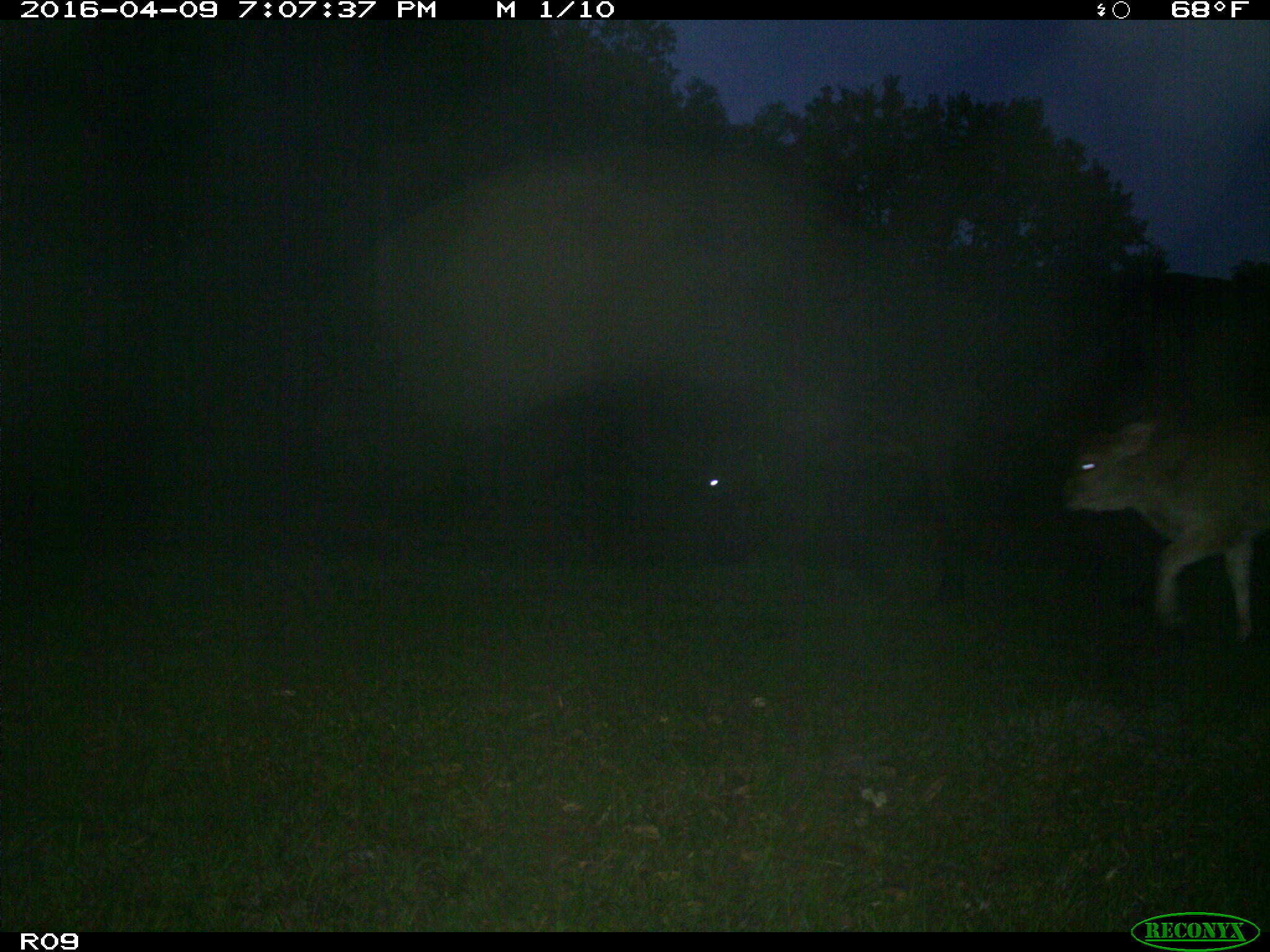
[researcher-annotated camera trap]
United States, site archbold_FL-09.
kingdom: Animalia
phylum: Chordata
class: Mammalia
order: Artiodactyla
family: Bovidae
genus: Bos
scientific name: Bos taurus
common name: domestic cow